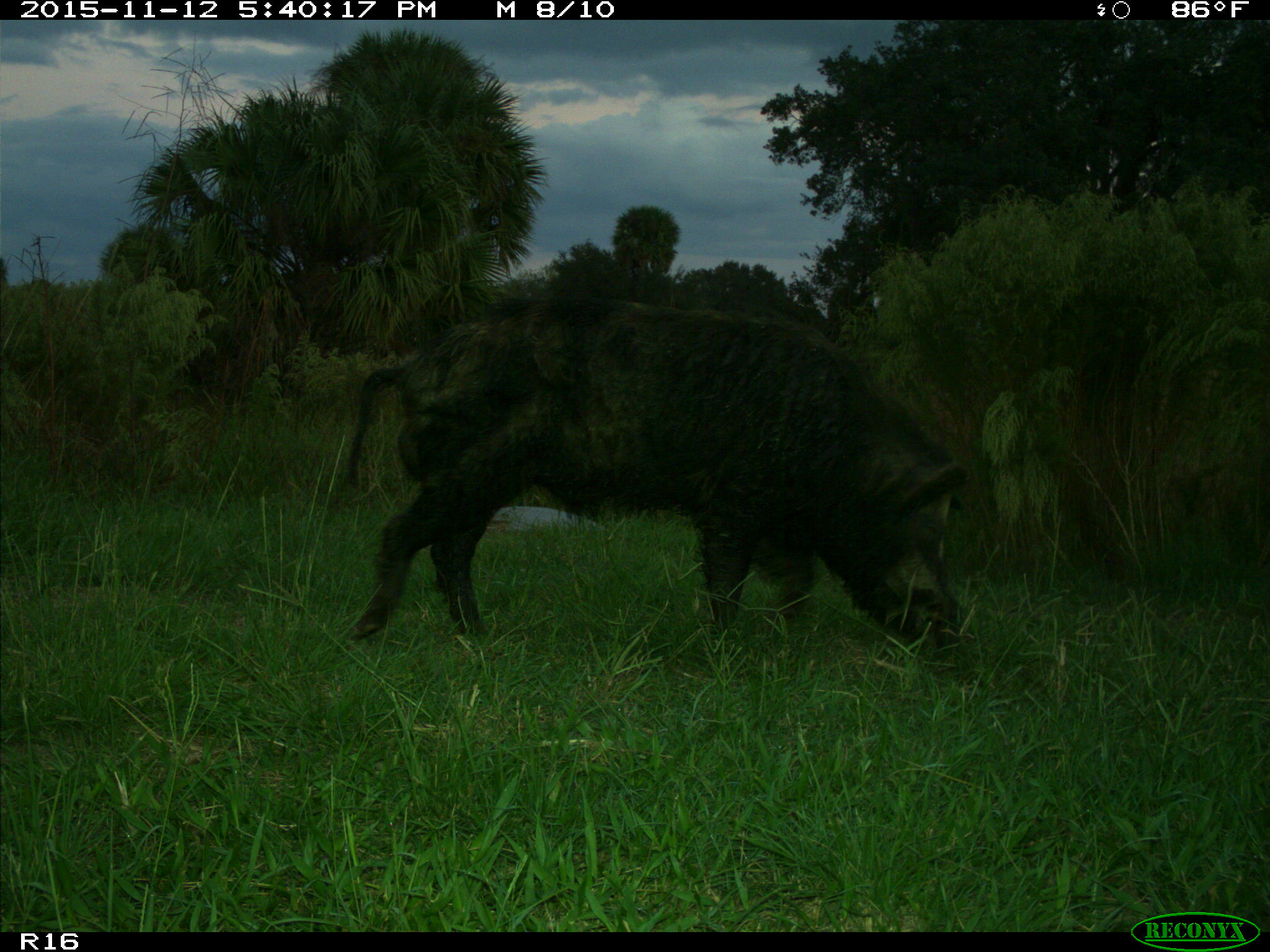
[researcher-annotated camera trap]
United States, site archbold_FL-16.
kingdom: Animalia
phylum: Chordata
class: Mammalia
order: Artiodactyla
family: Suidae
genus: Sus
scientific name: Sus scrofa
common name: wild boar